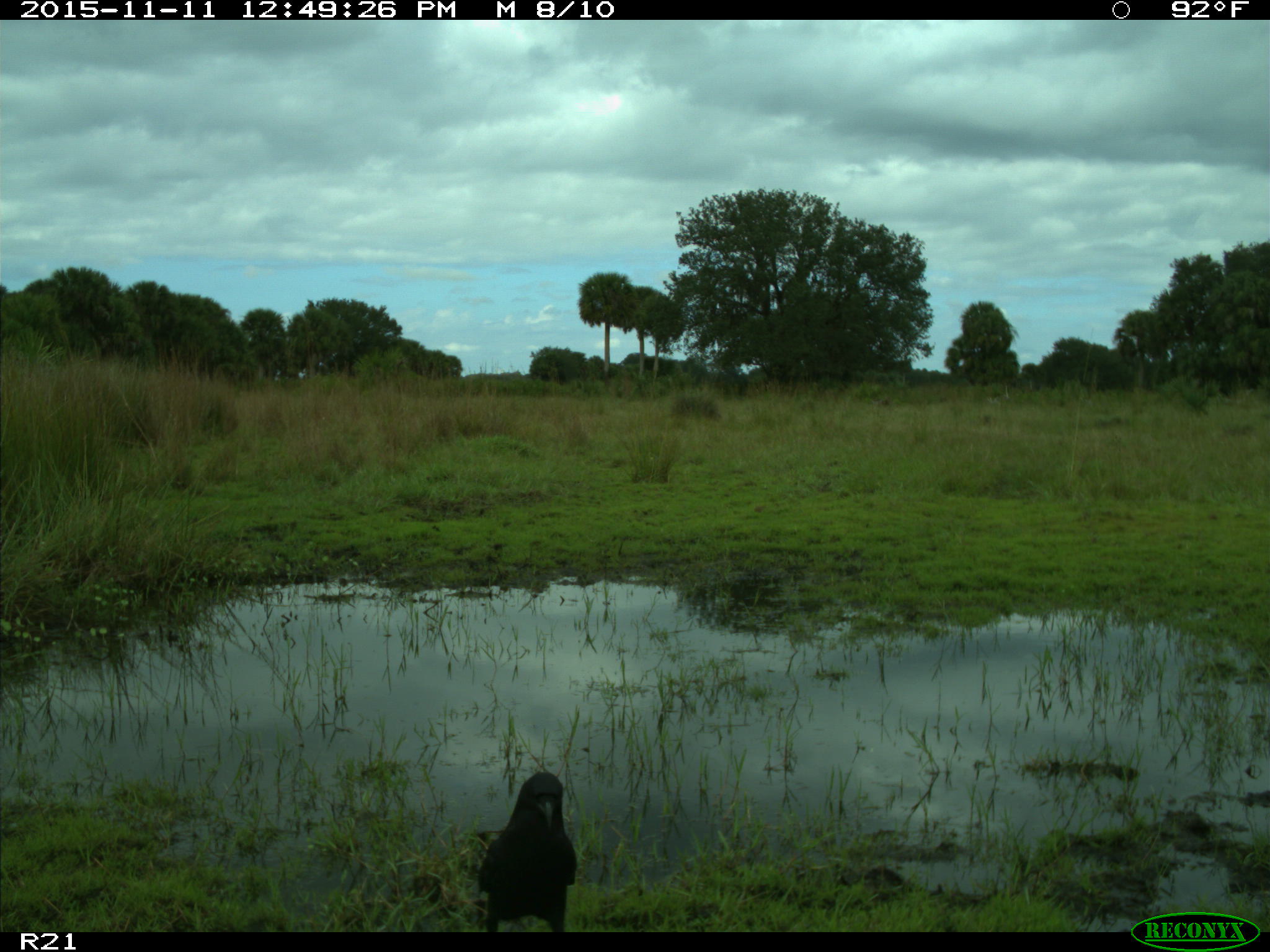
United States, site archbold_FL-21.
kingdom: Animalia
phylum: Chordata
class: Aves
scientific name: Aves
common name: birds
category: unidentified bird